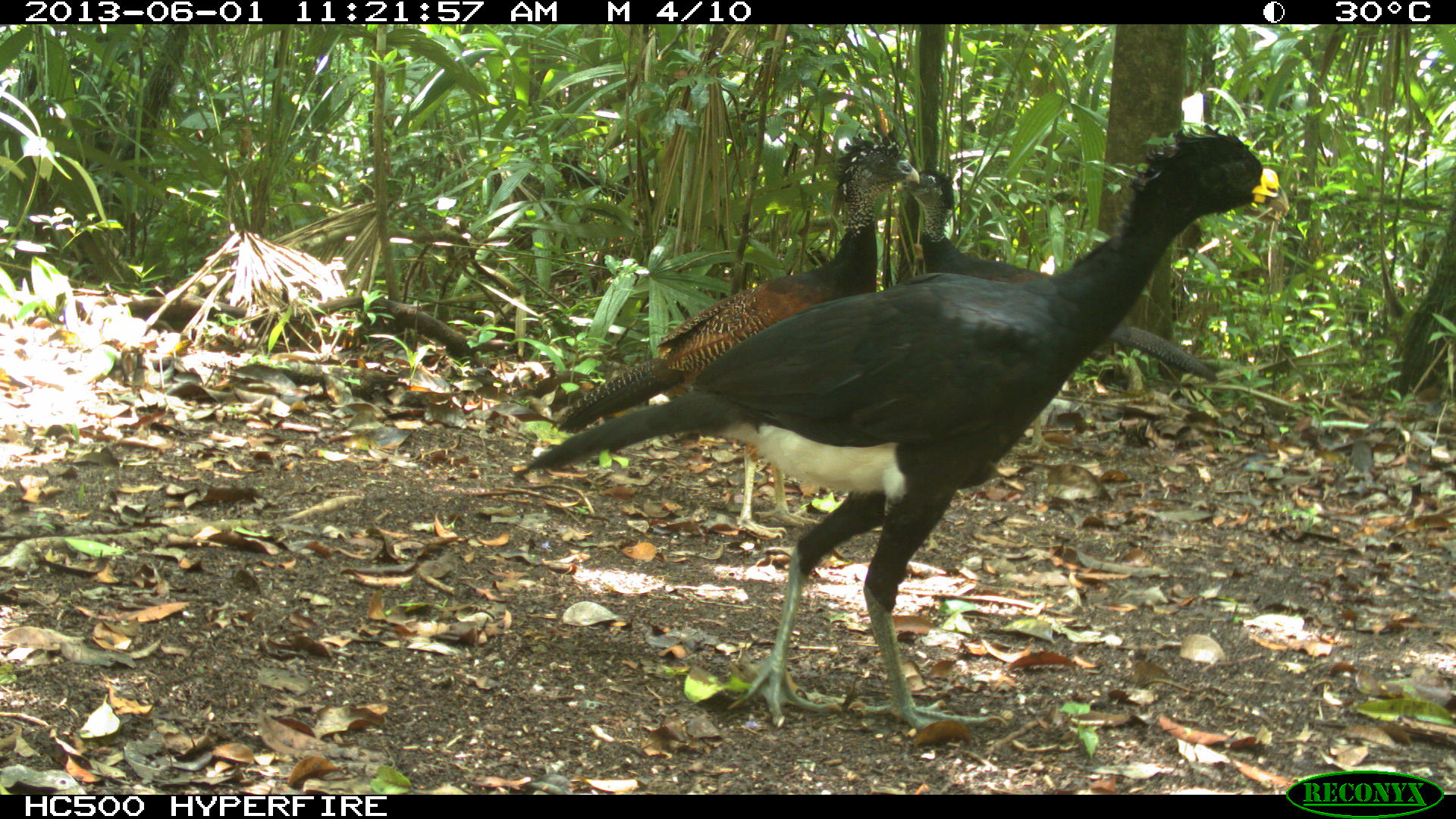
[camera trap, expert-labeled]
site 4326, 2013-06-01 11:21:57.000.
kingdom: Animalia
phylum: Chordata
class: Aves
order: Galliformes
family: Cracidae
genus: Crax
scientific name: Crax rubra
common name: great curassow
Crax rubra (great curassow), count 4.